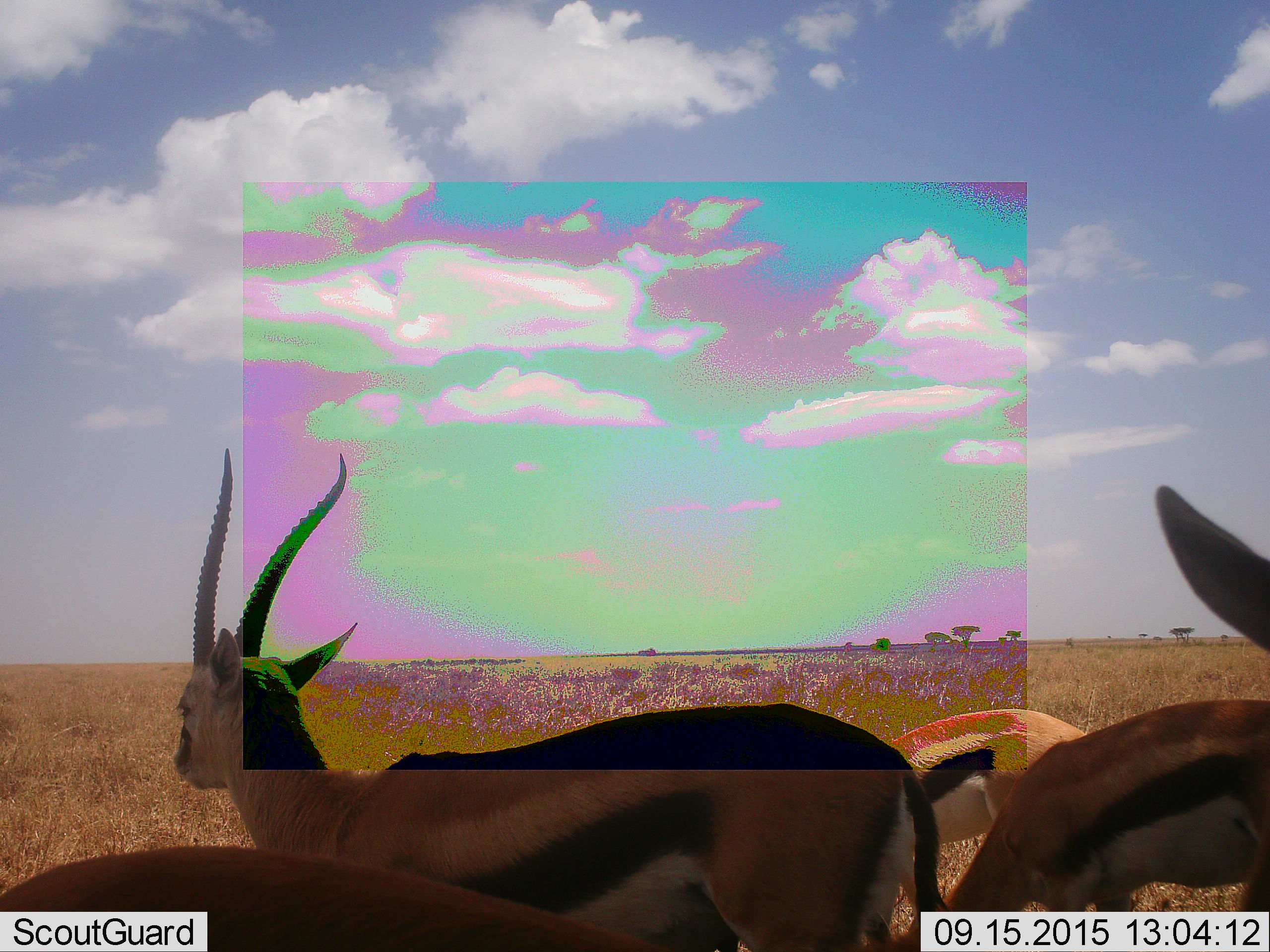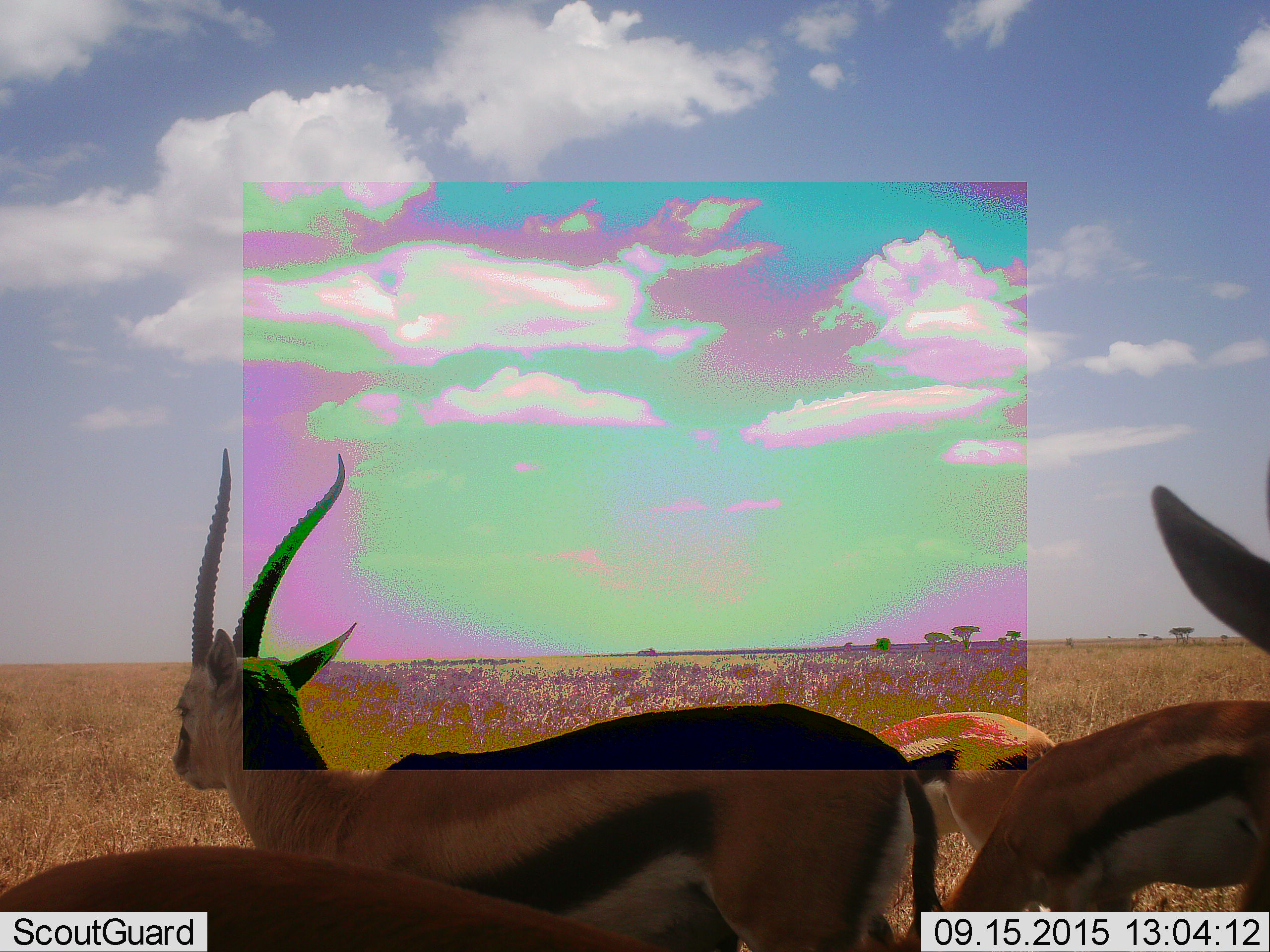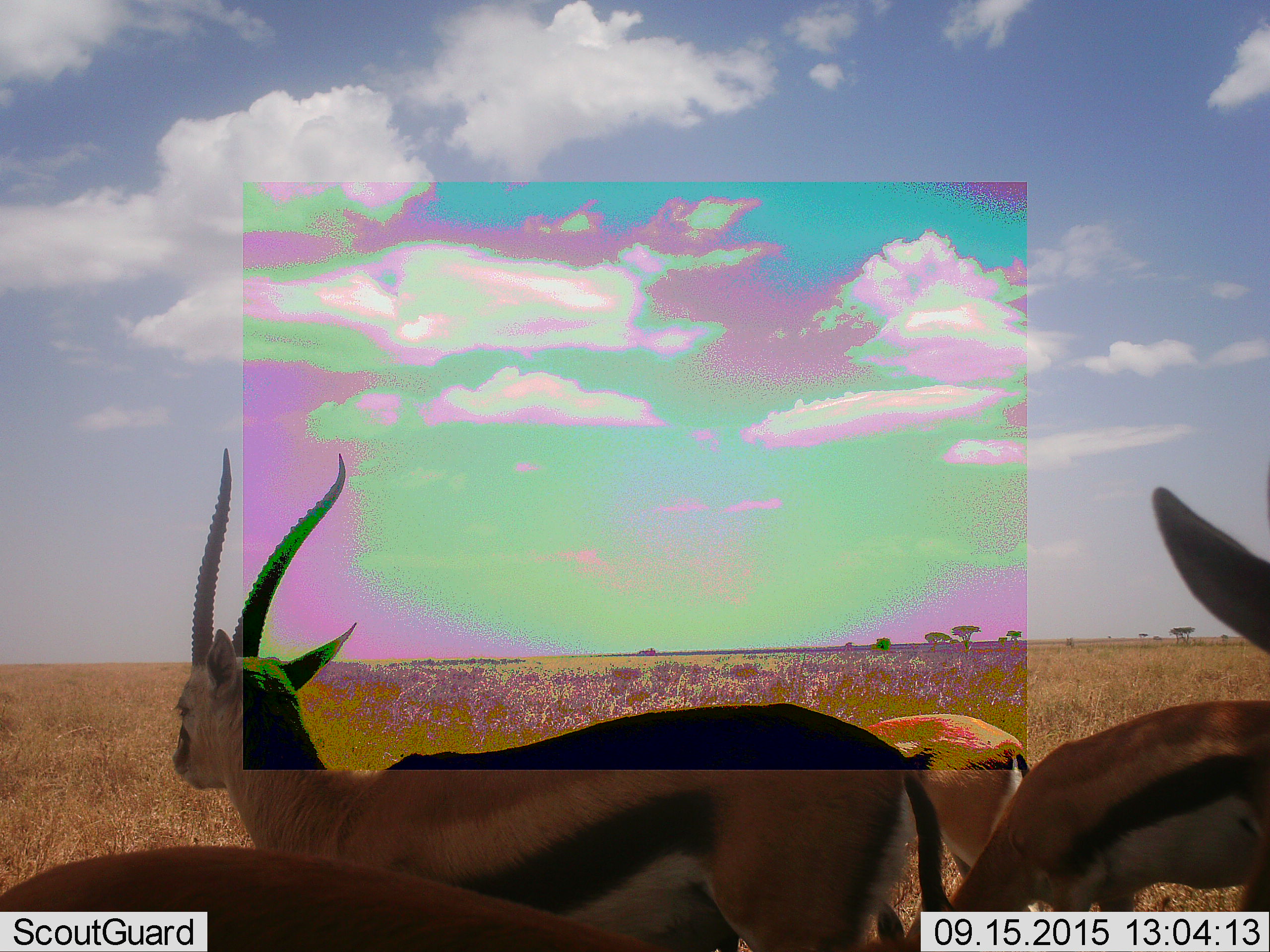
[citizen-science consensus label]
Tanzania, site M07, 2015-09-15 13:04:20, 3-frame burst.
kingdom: Animalia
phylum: Chordata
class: Mammalia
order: Artiodactyla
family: Bovidae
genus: Eudorcas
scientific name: Eudorcas thomsonii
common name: thomson's gazelle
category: gazellethomsons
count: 4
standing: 75%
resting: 0%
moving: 75%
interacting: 12%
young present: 25%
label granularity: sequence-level